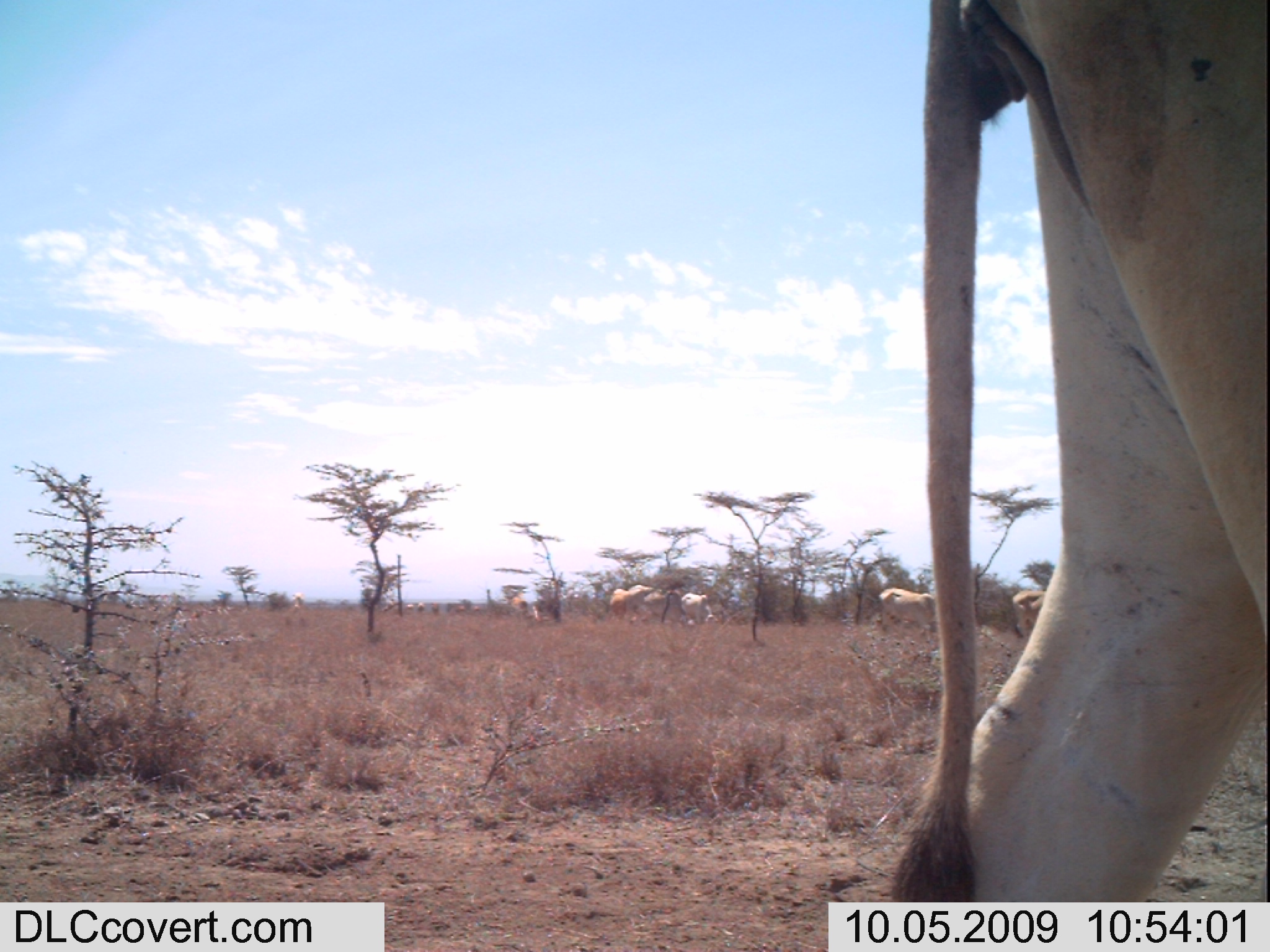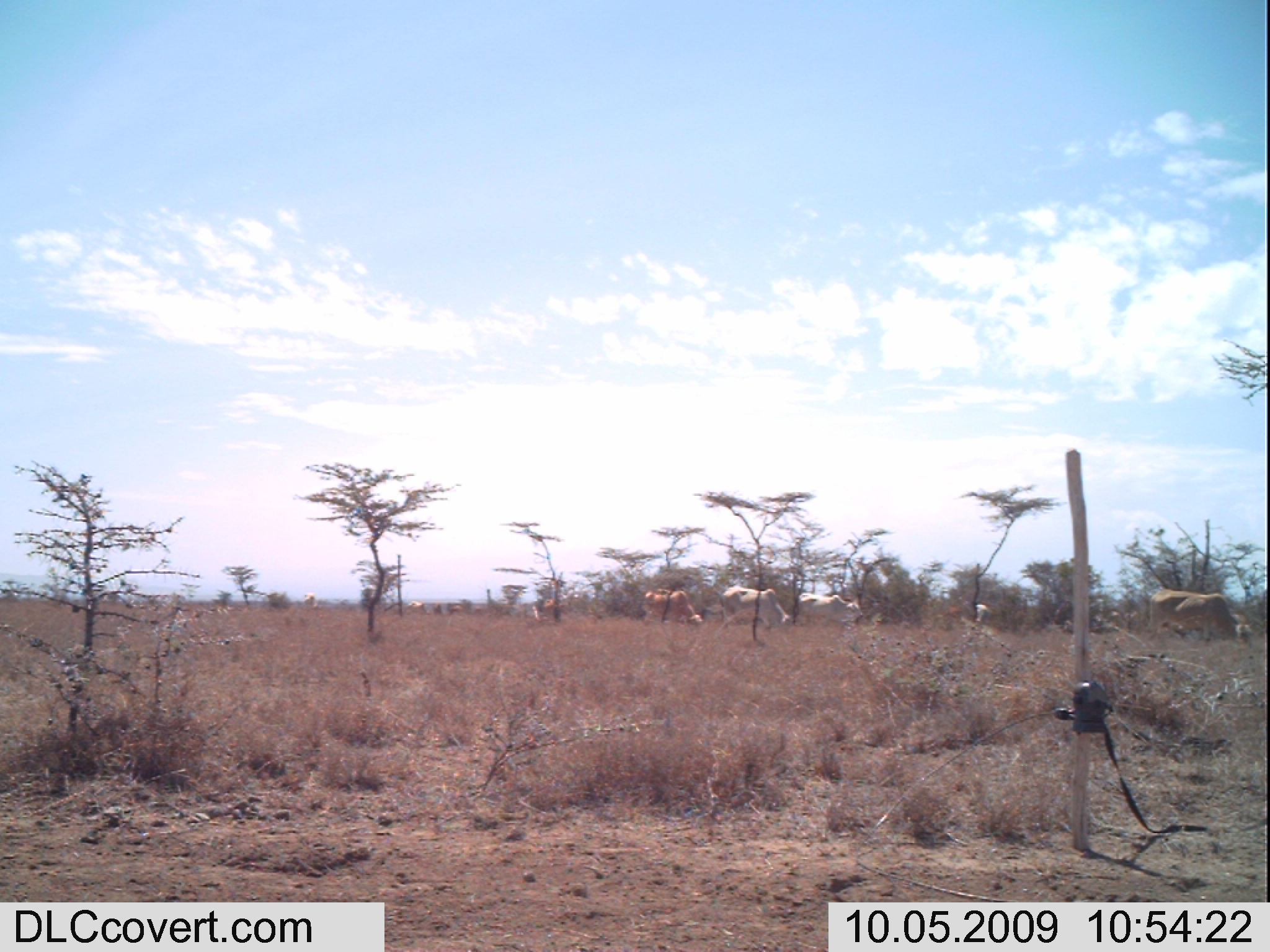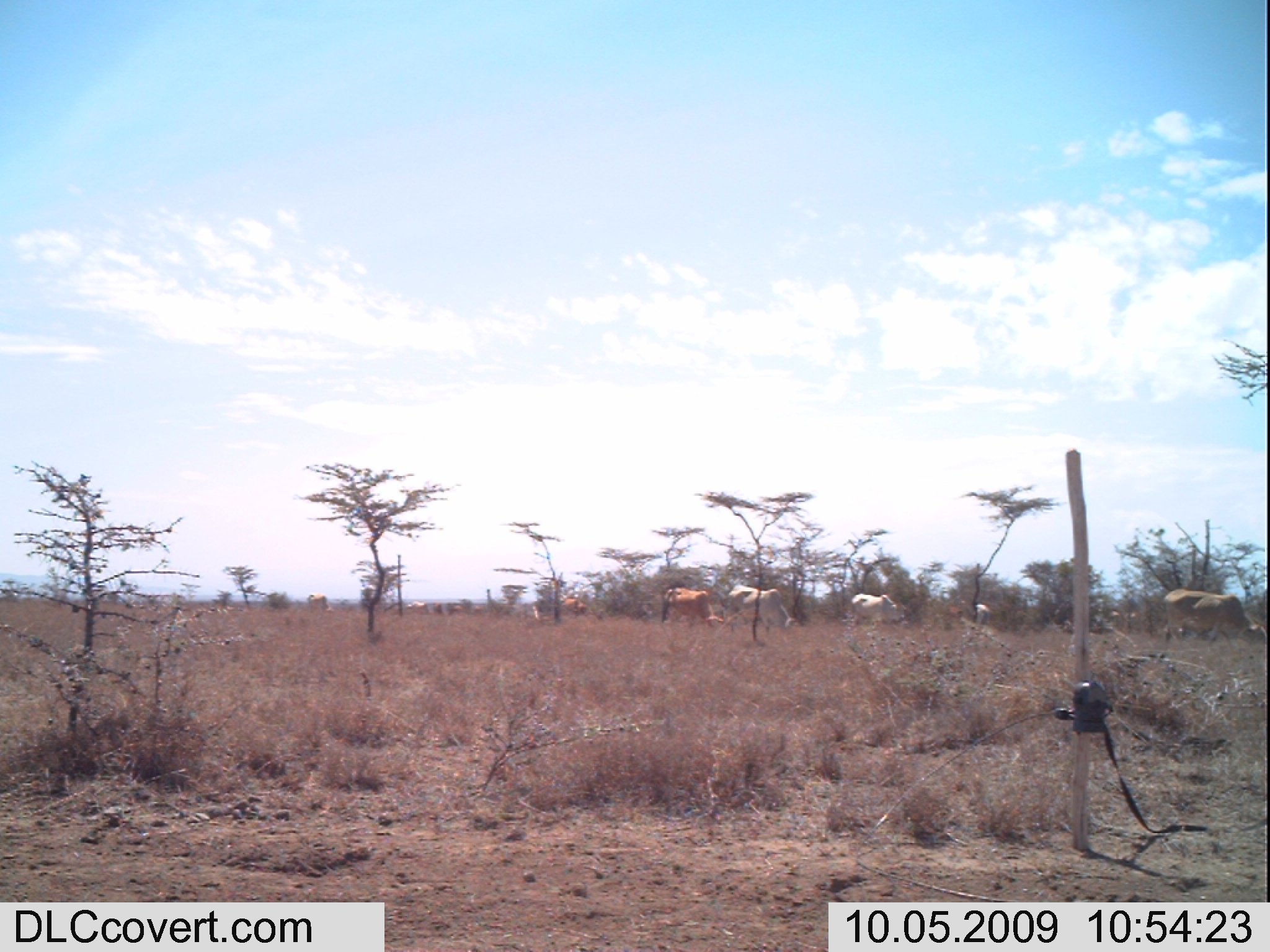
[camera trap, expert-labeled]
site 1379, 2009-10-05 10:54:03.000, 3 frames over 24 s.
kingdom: Animalia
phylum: Chordata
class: Mammalia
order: Artiodactyla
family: Bovidae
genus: Bos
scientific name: Bos taurus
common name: domestic cattle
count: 5